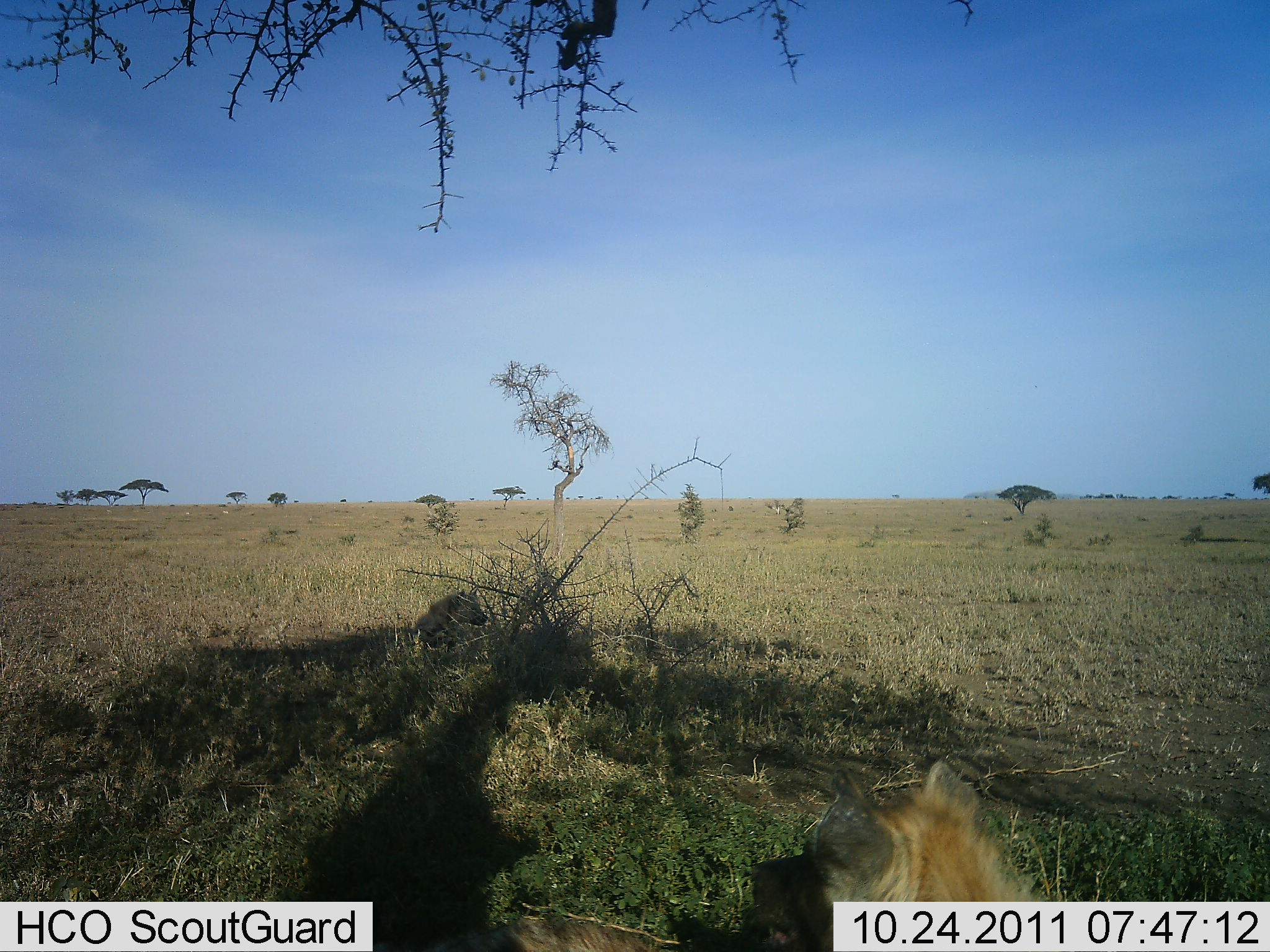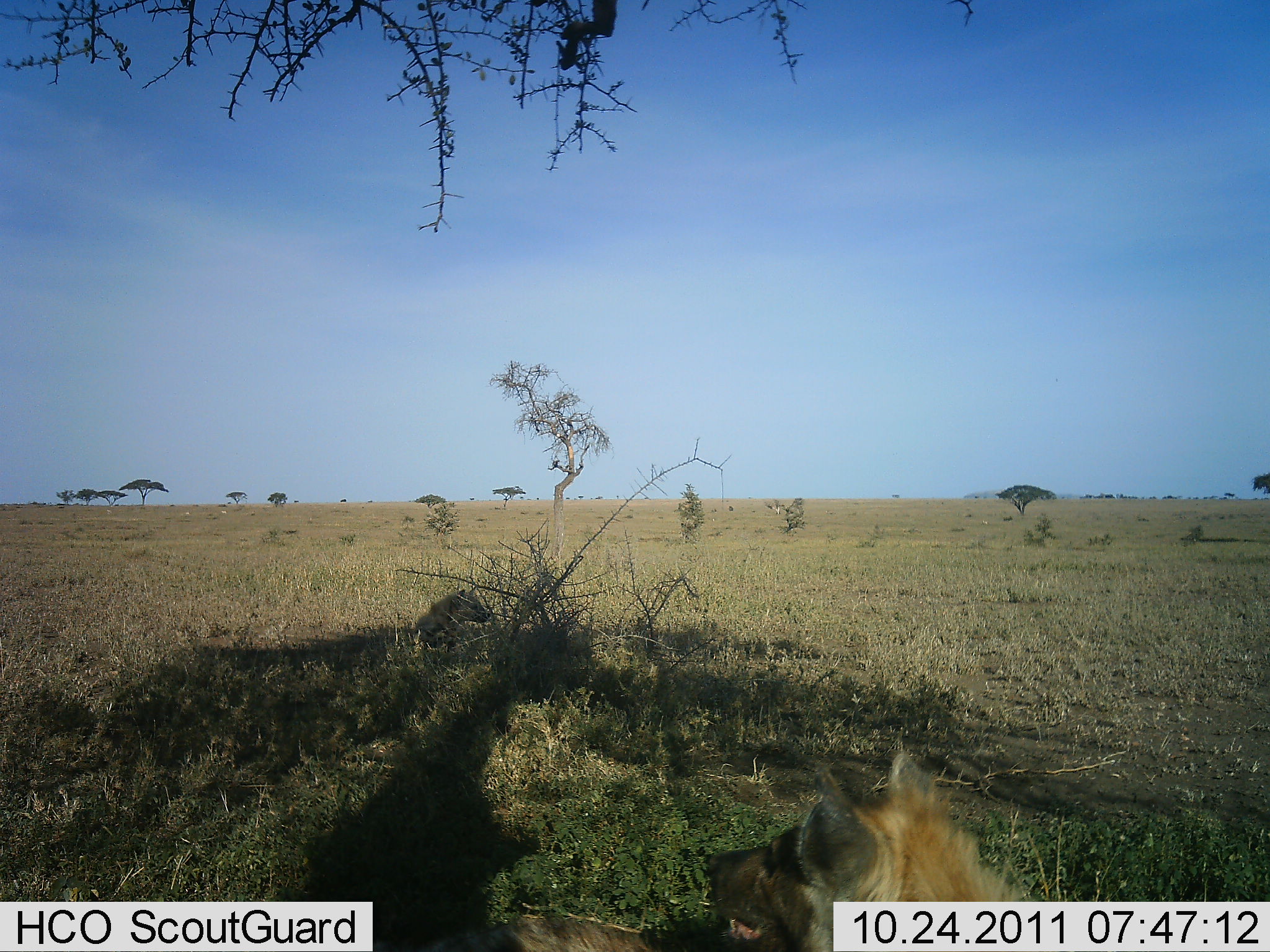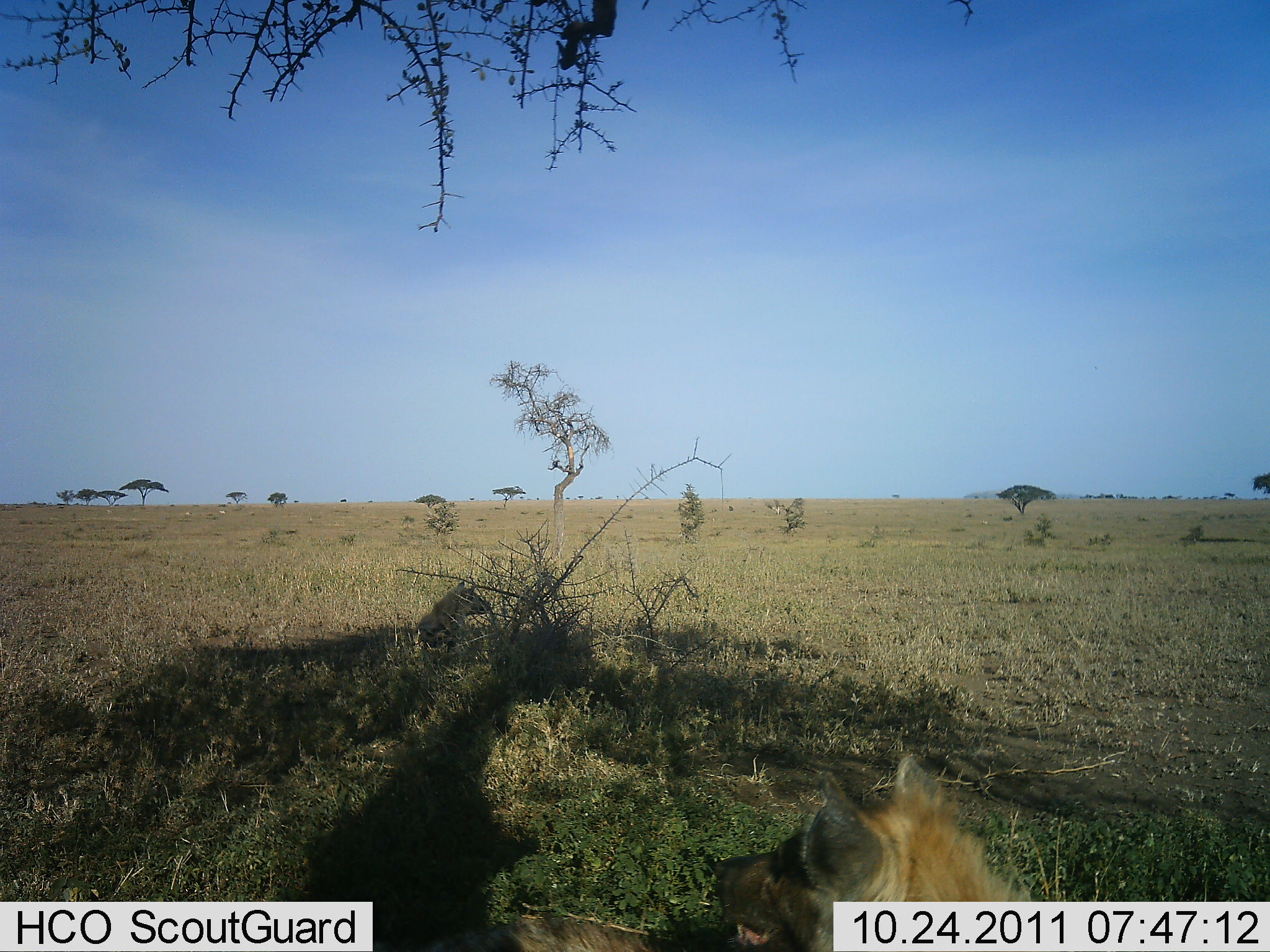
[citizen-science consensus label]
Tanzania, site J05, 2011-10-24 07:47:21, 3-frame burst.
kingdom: Animalia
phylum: Chordata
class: Mammalia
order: Carnivora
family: Hyaenidae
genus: Crocuta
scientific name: Crocuta crocuta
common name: spotted hyena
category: hyenaspotted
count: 2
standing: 36%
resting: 91%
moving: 0%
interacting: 0%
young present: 0%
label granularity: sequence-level